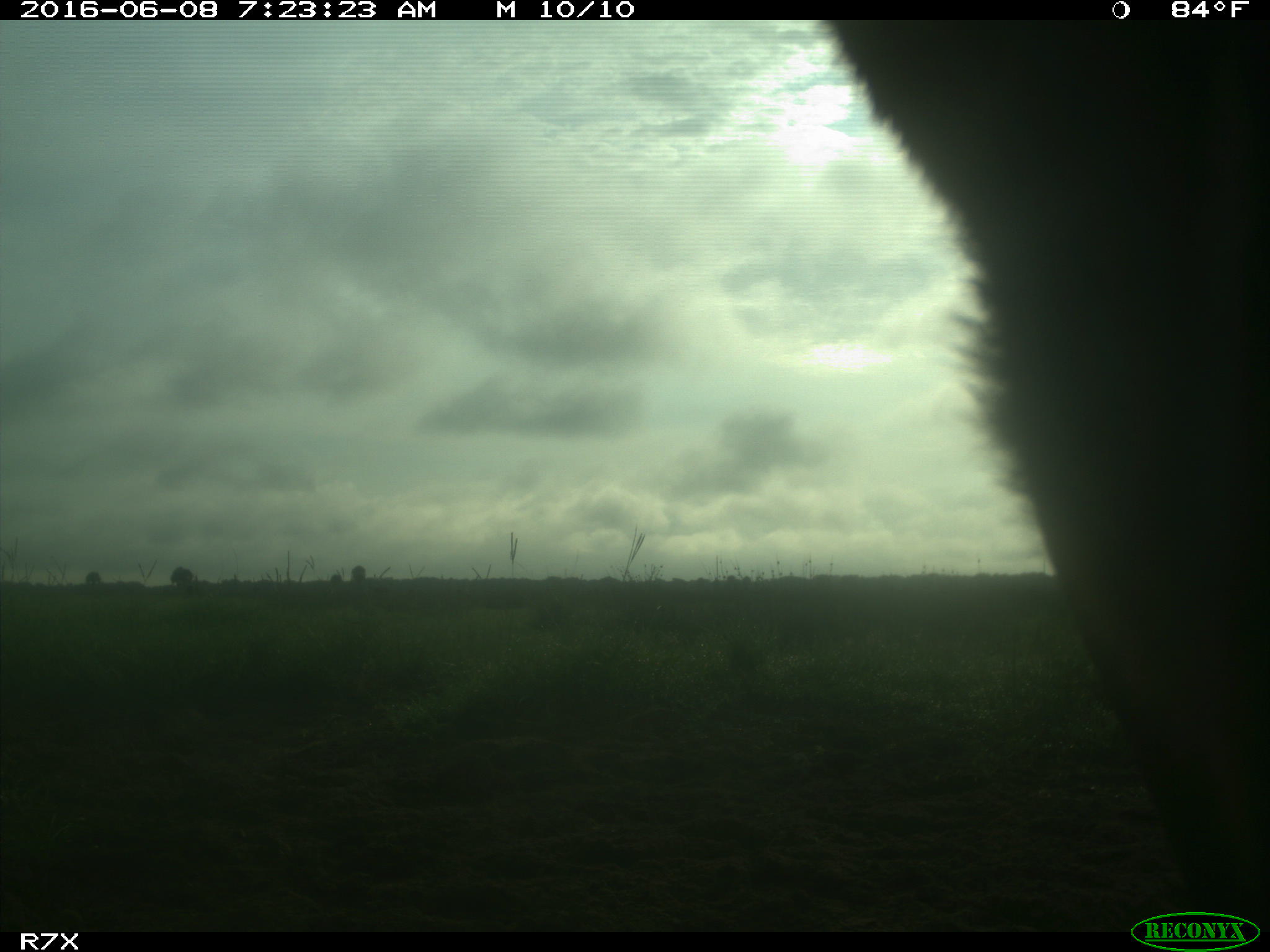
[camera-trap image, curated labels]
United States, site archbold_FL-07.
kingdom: Animalia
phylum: Chordata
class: Mammalia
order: Artiodactyla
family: Bovidae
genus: Bos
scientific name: Bos taurus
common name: domestic cow